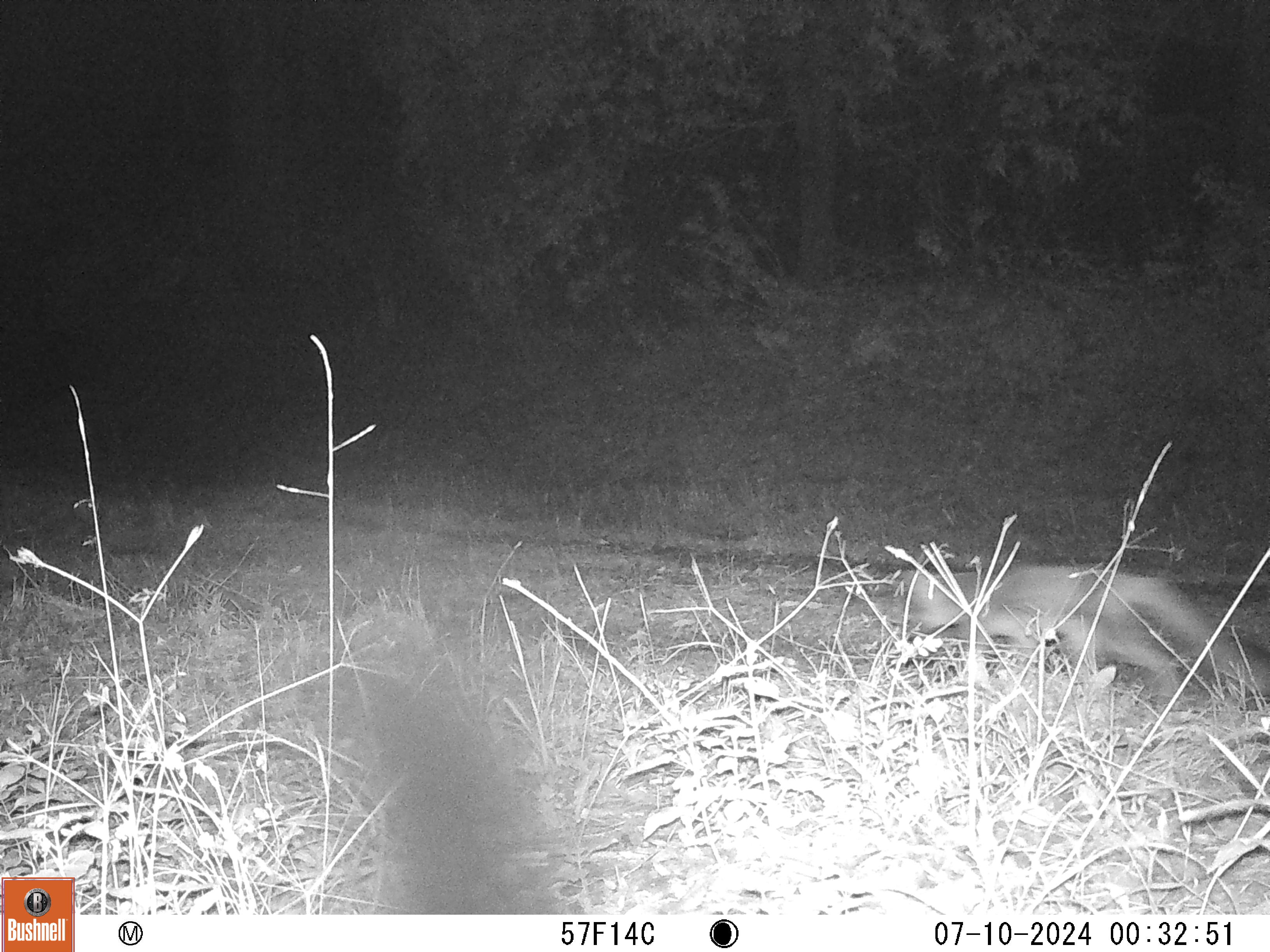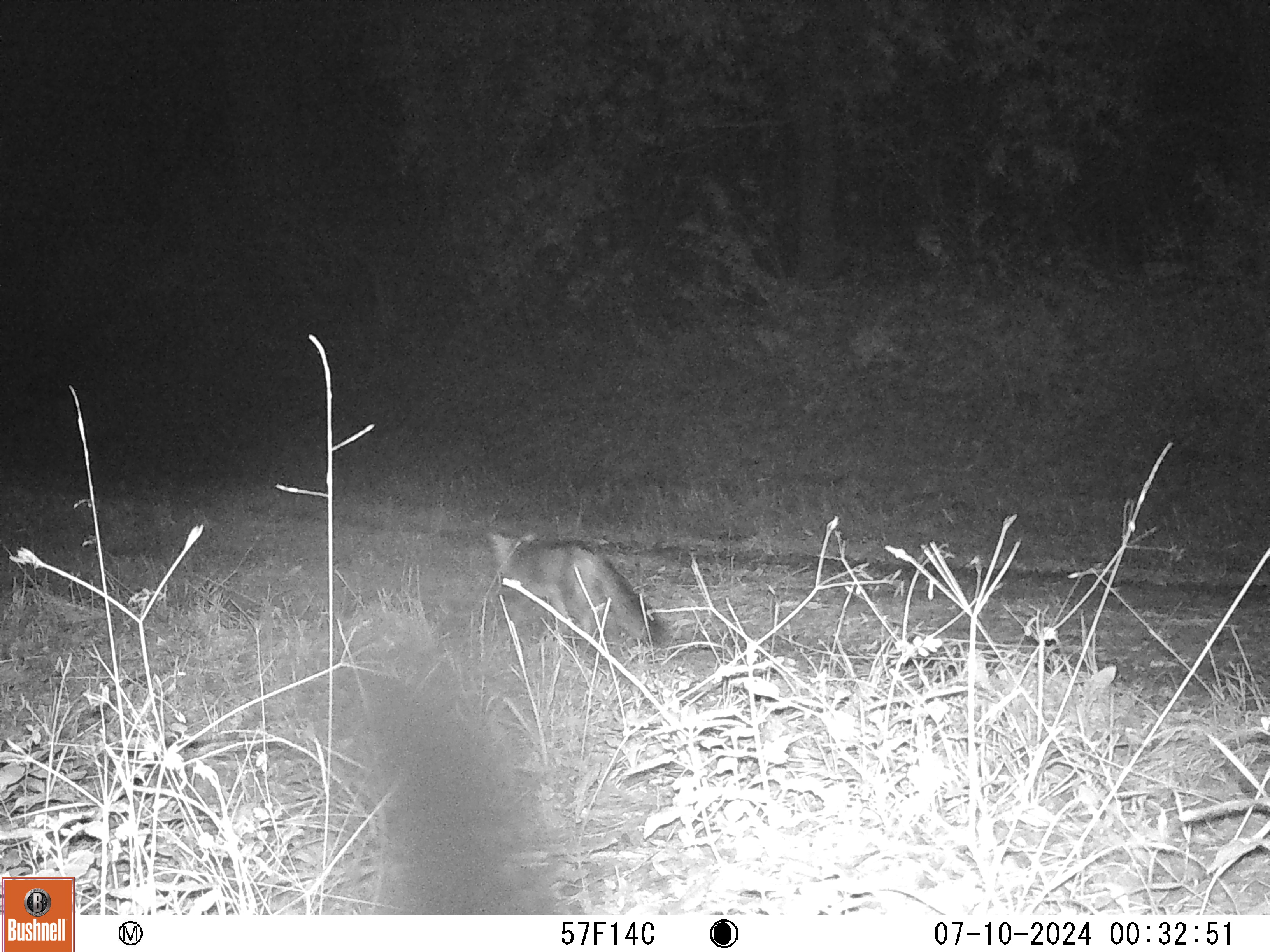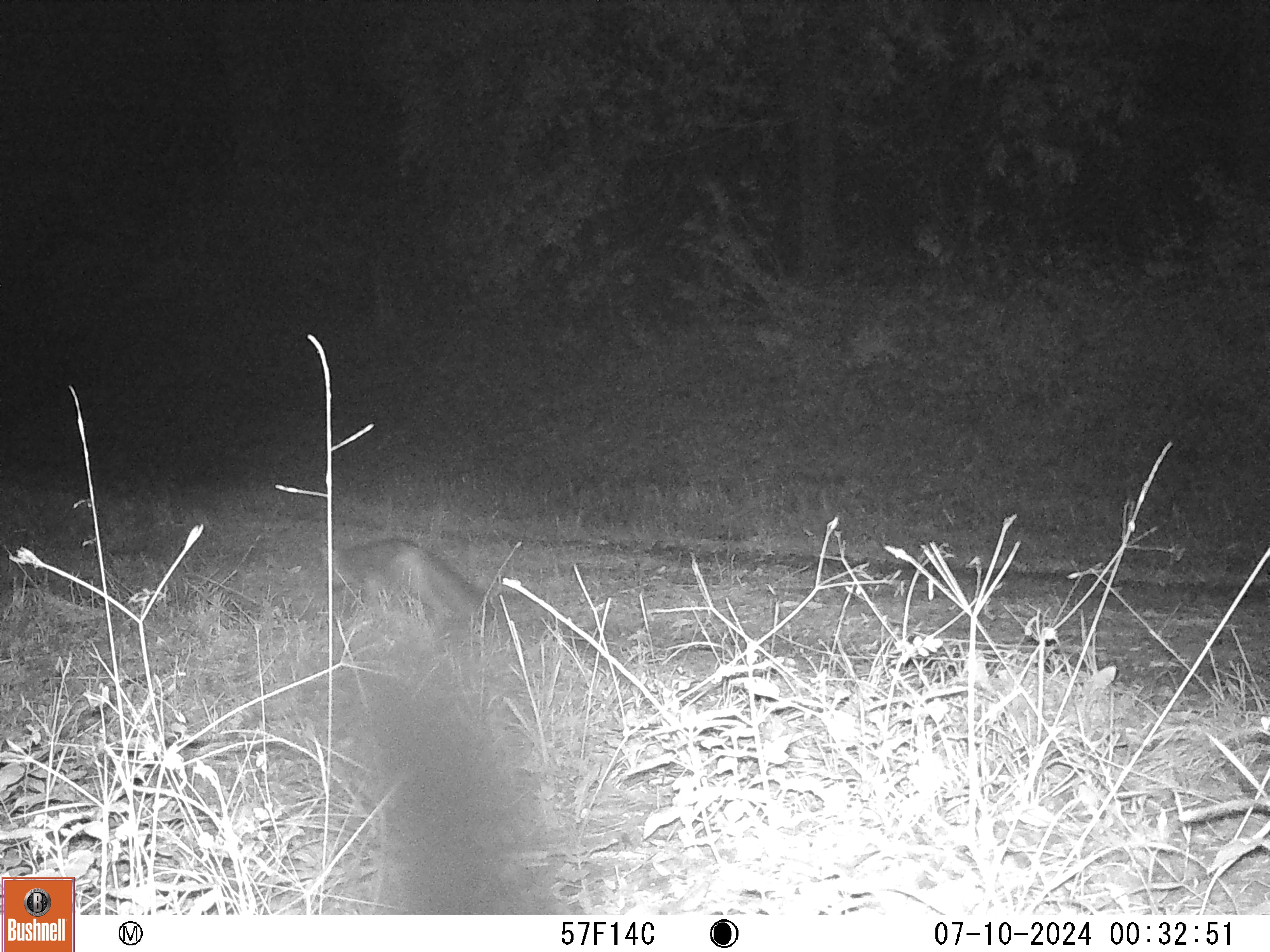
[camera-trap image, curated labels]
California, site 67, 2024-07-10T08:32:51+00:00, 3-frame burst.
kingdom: Animalia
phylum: Chordata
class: Mammalia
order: Carnivora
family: Canidae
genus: Urocyon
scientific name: Urocyon cinereoargenteus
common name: gray fox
Gray fox (Urocyon cinereoargenteus).